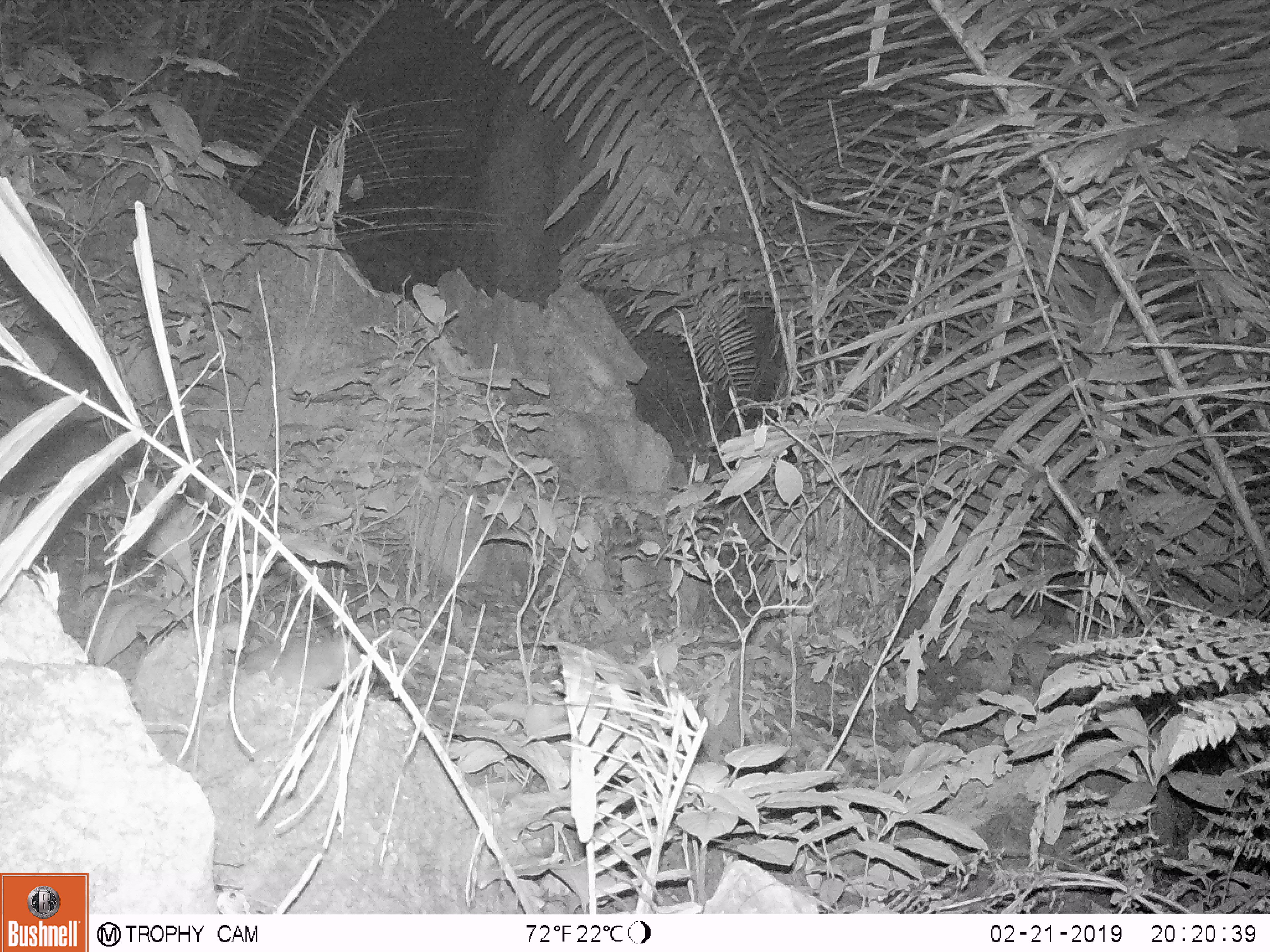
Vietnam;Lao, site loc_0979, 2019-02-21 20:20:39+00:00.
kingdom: Animalia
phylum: Chordata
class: Mammalia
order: Rodentia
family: Muridae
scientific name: Muridae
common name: old-world mice and rats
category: unidentified murid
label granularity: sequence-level